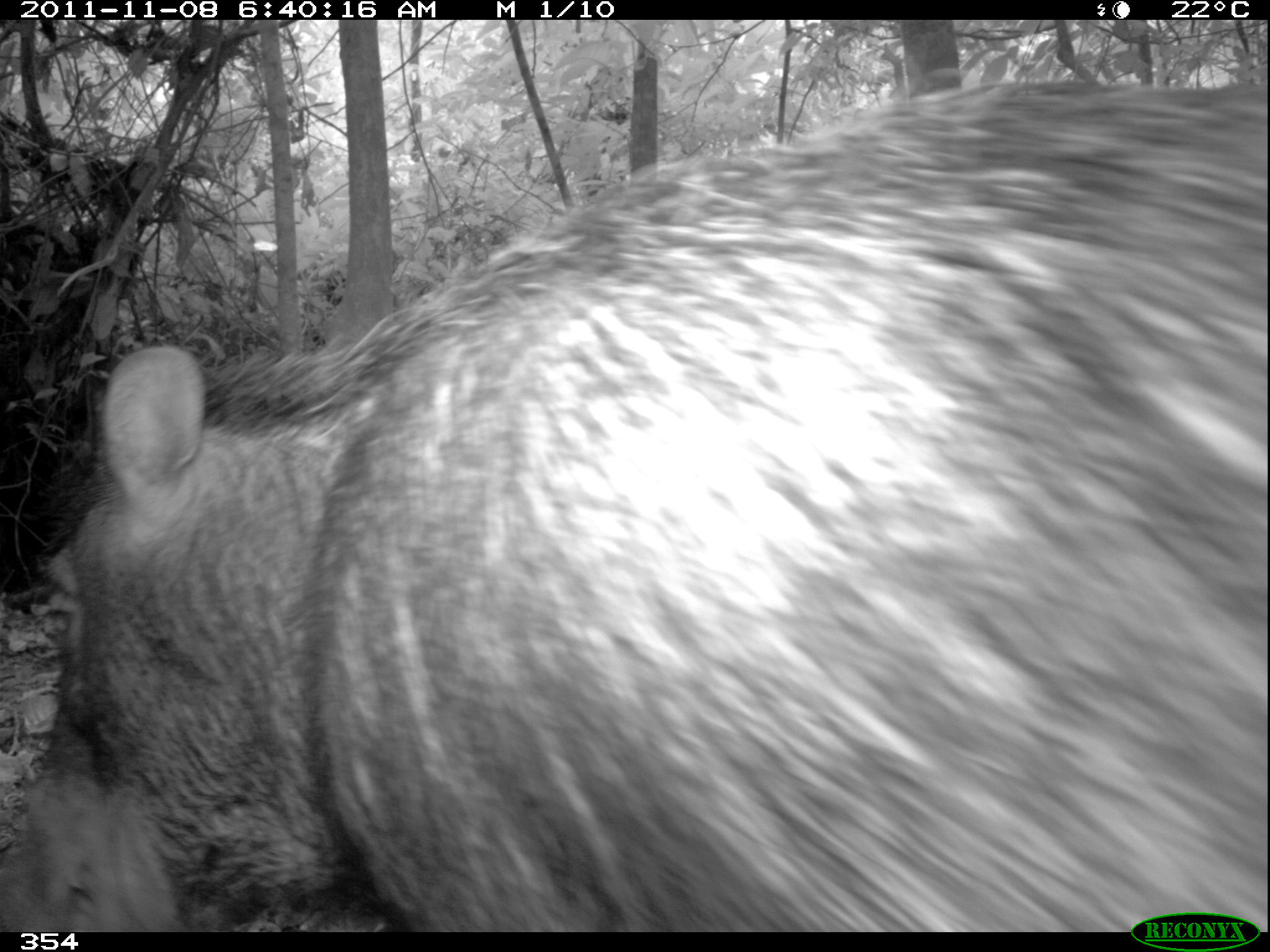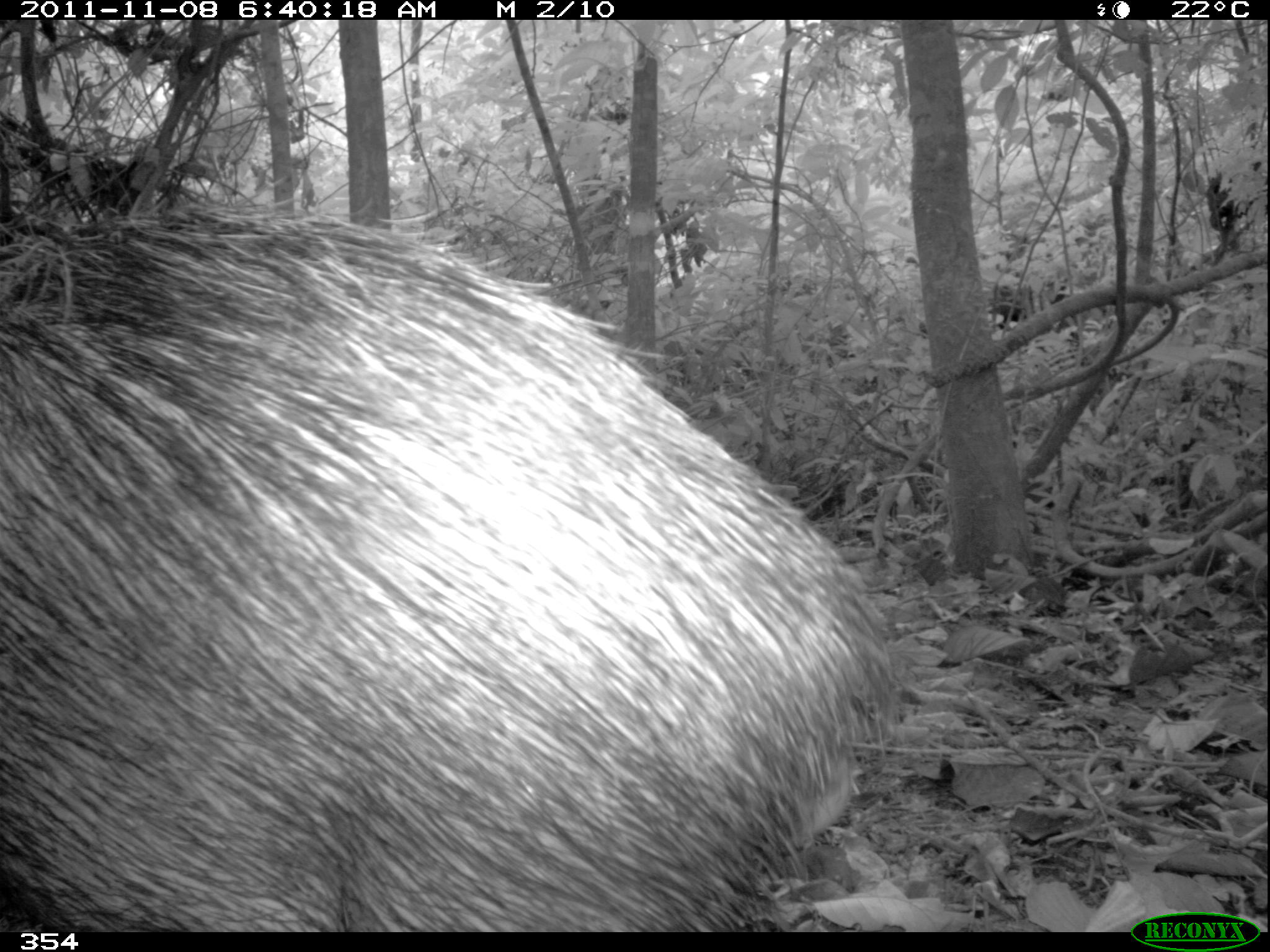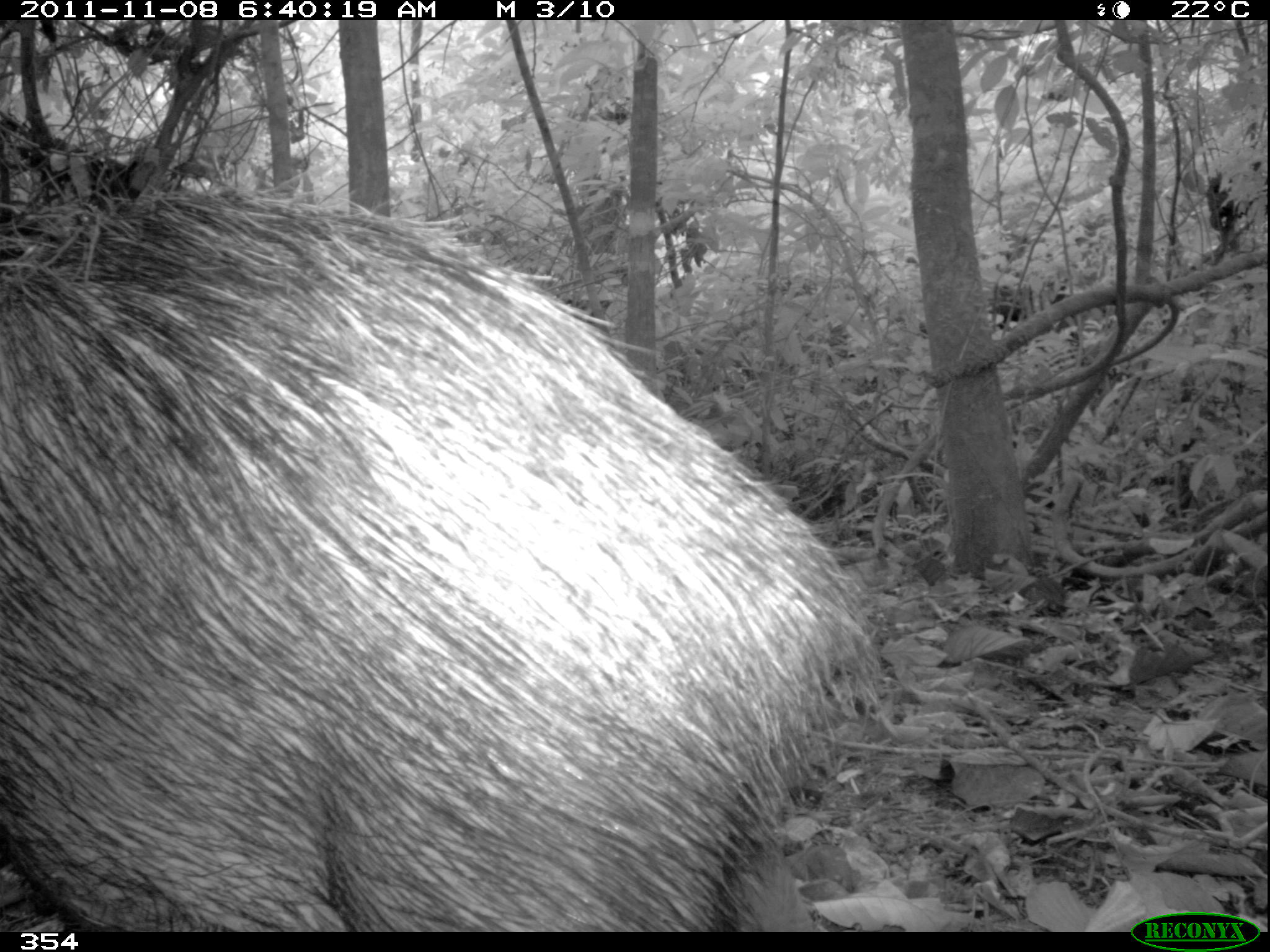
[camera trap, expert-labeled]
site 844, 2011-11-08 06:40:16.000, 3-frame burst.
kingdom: Animalia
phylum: Chordata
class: Mammalia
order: Artiodactyla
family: Tayassuidae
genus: Tayassu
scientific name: Tayassu pecari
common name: white-lipped peccary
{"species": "Tayassu pecari (white-lipped peccary)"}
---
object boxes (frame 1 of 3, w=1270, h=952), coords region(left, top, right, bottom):
tayassu pecari: region(0, 78, 1270, 932)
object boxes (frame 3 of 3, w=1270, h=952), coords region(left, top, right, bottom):
tayassu pecari: region(0, 190, 888, 931)